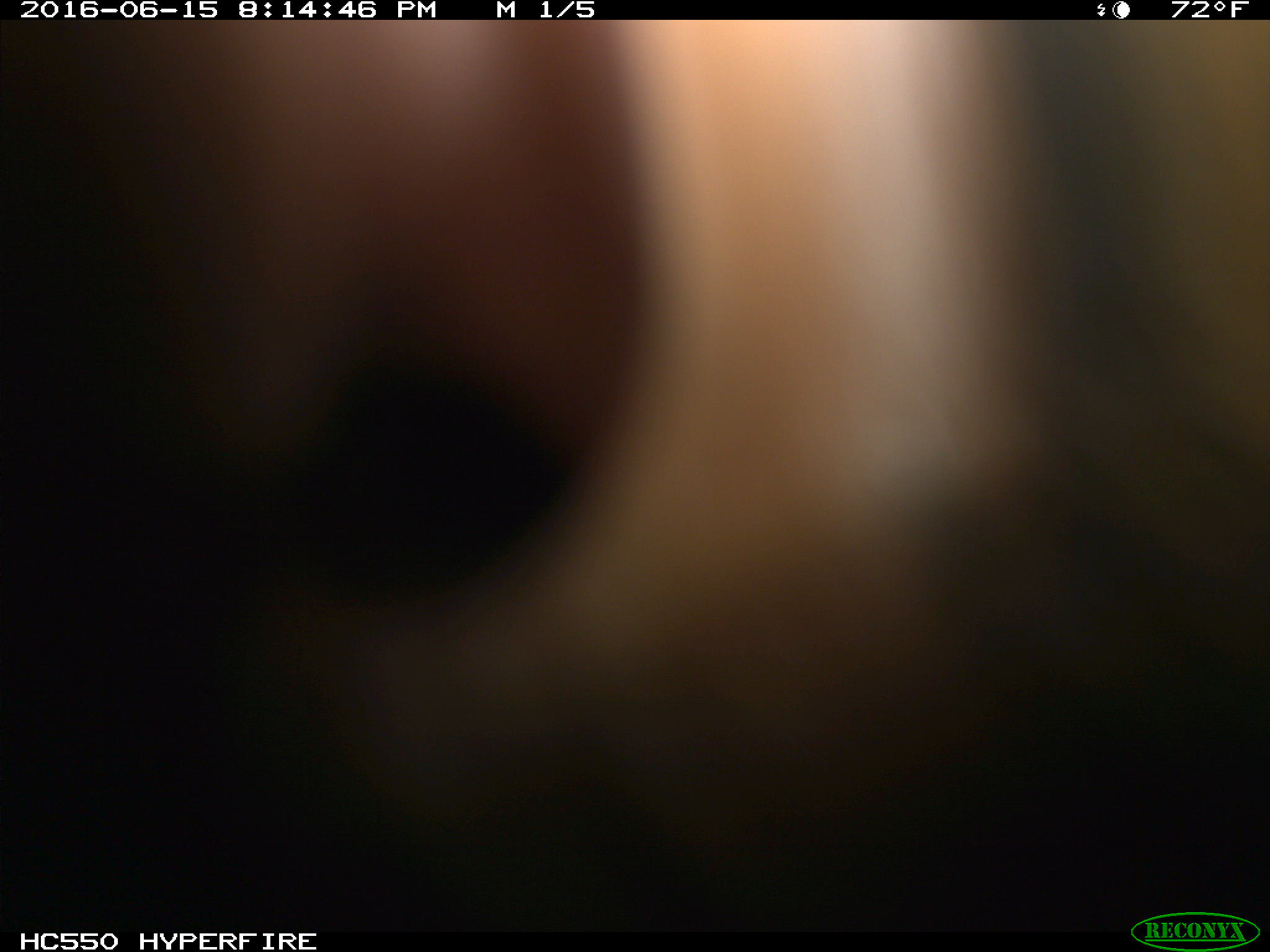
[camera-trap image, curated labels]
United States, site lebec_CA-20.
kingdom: Animalia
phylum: Chordata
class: Mammalia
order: Artiodactyla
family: Bovidae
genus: Bos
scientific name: Bos taurus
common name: domestic cow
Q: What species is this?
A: Bos taurus (domestic cow).